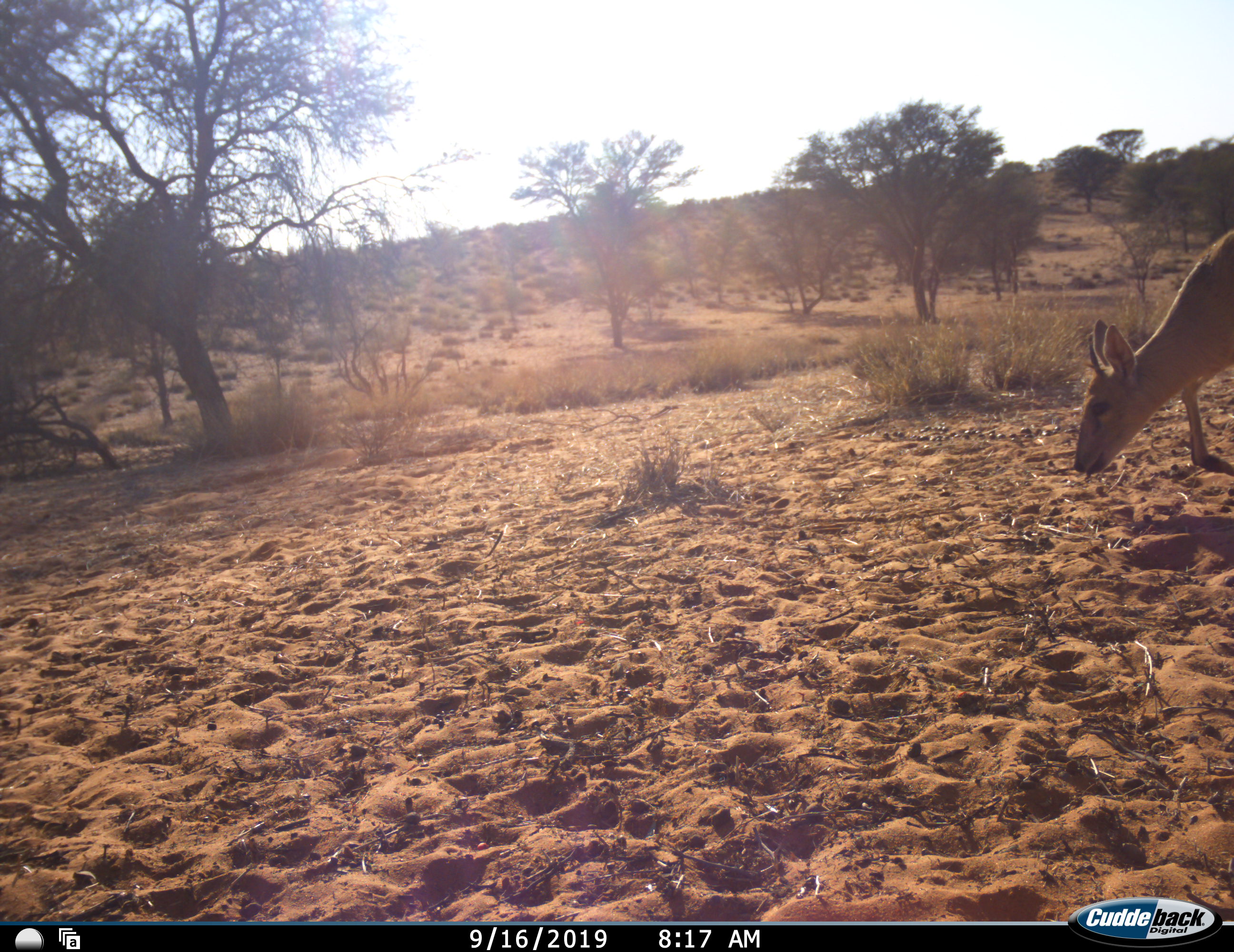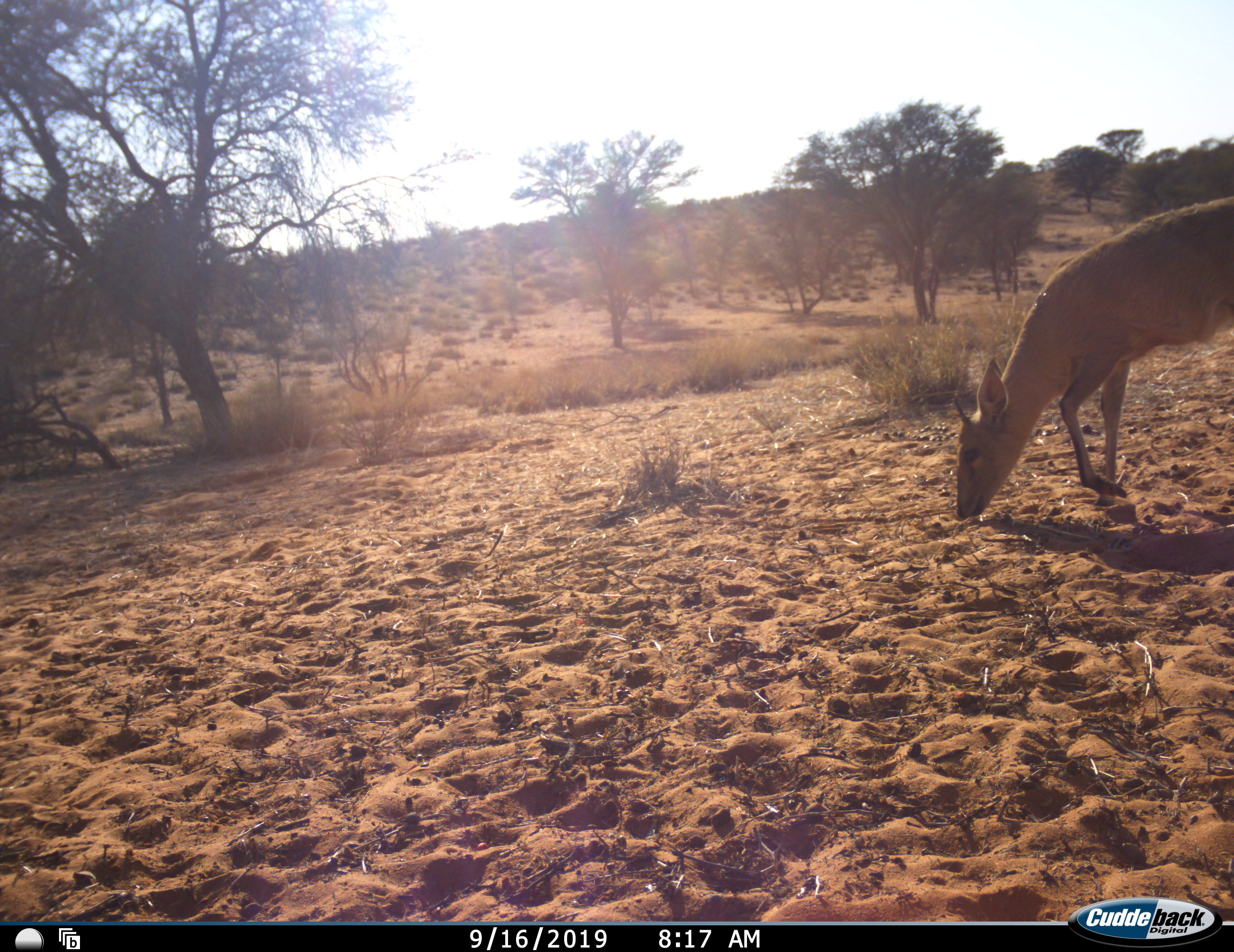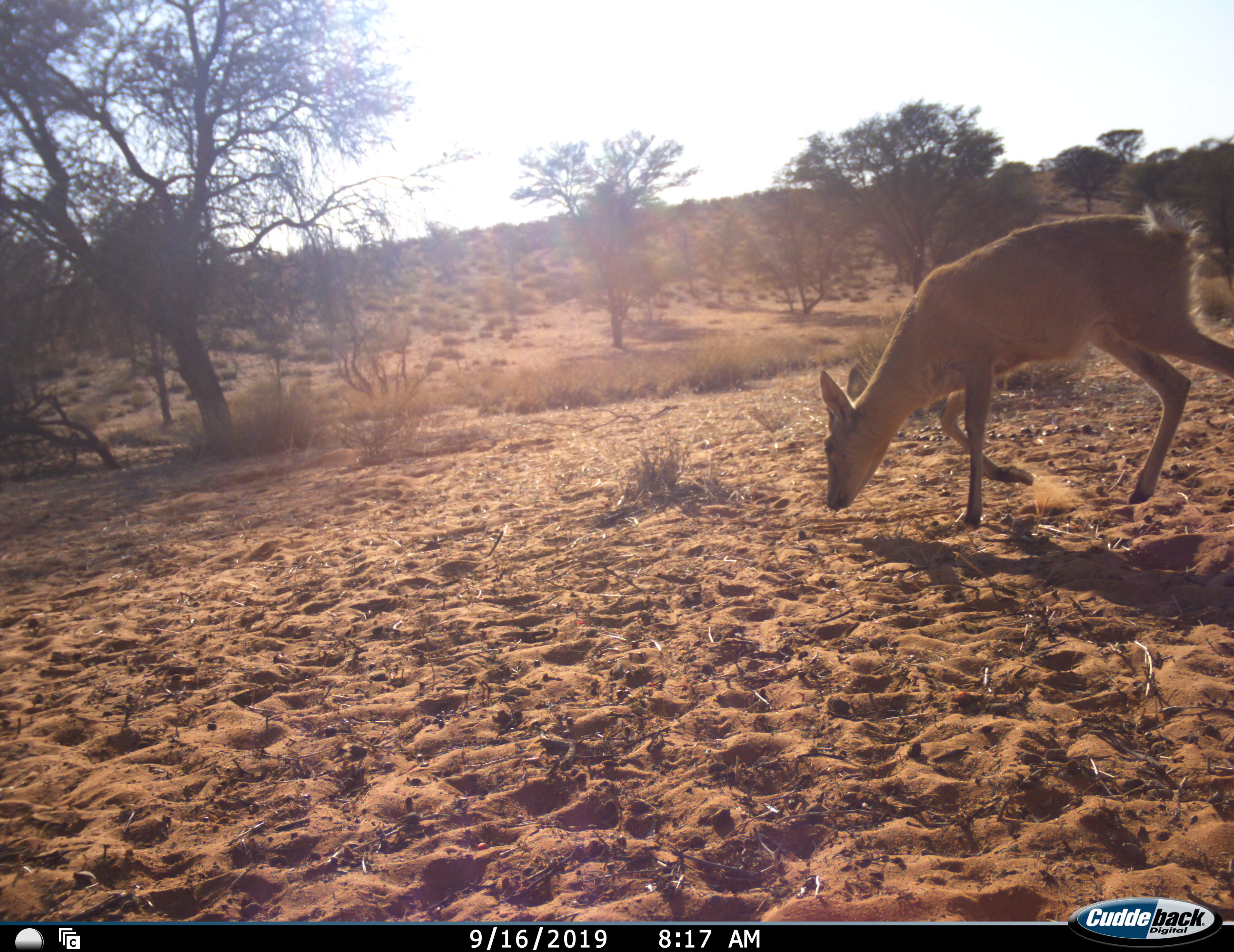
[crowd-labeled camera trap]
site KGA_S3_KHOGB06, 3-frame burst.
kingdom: Animalia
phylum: Chordata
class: Mammalia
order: Artiodactyla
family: Bovidae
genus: Sylvicapra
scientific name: Sylvicapra grimmia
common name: common duiker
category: duikercommongrey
Duikercommongrey (common duiker) (Sylvicapra grimmia), count 1. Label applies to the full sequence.